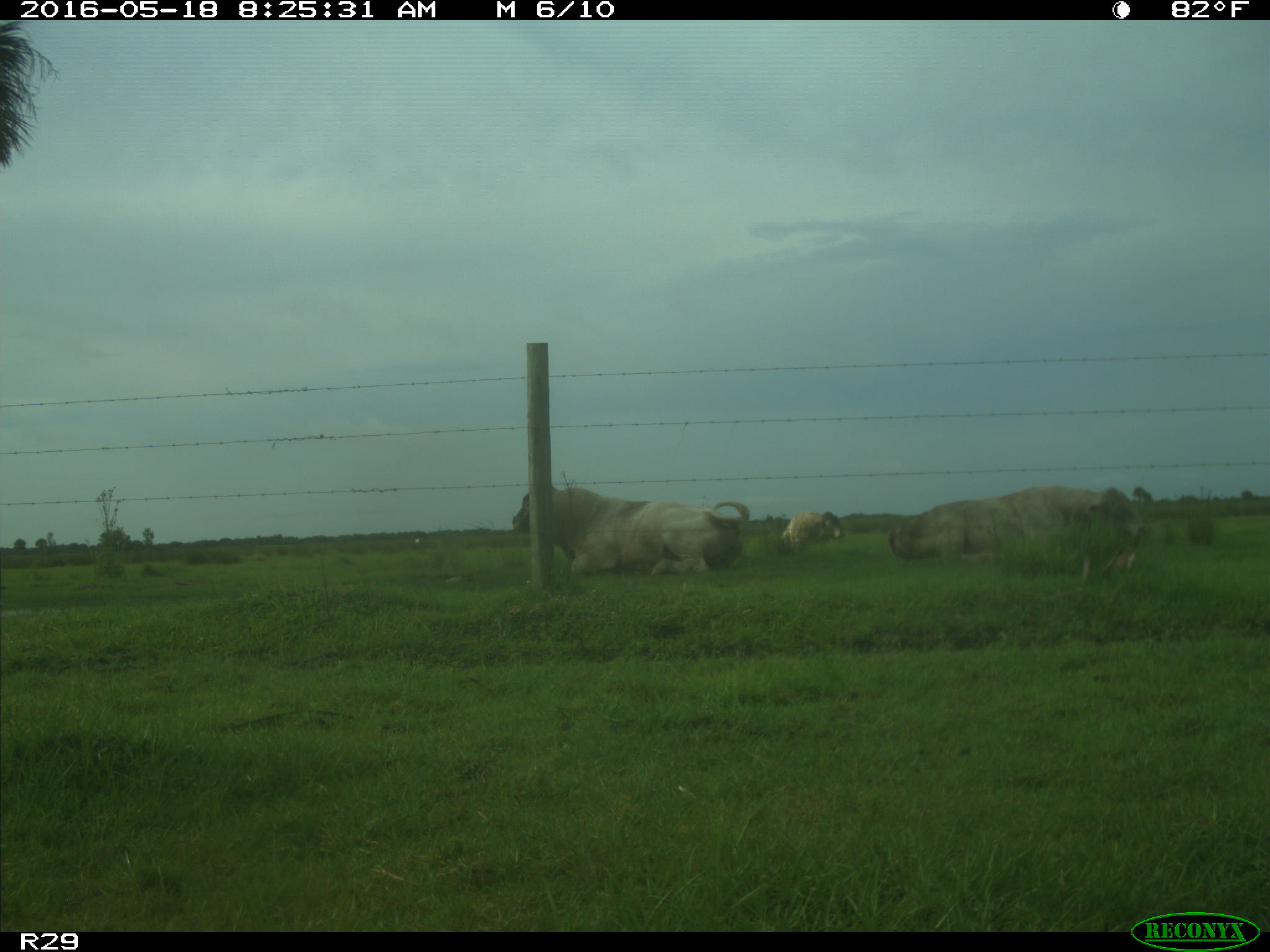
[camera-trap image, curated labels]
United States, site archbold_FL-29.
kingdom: Animalia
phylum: Chordata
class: Mammalia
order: Artiodactyla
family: Bovidae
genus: Bos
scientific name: Bos taurus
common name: domestic cow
Bos taurus (domestic cow).